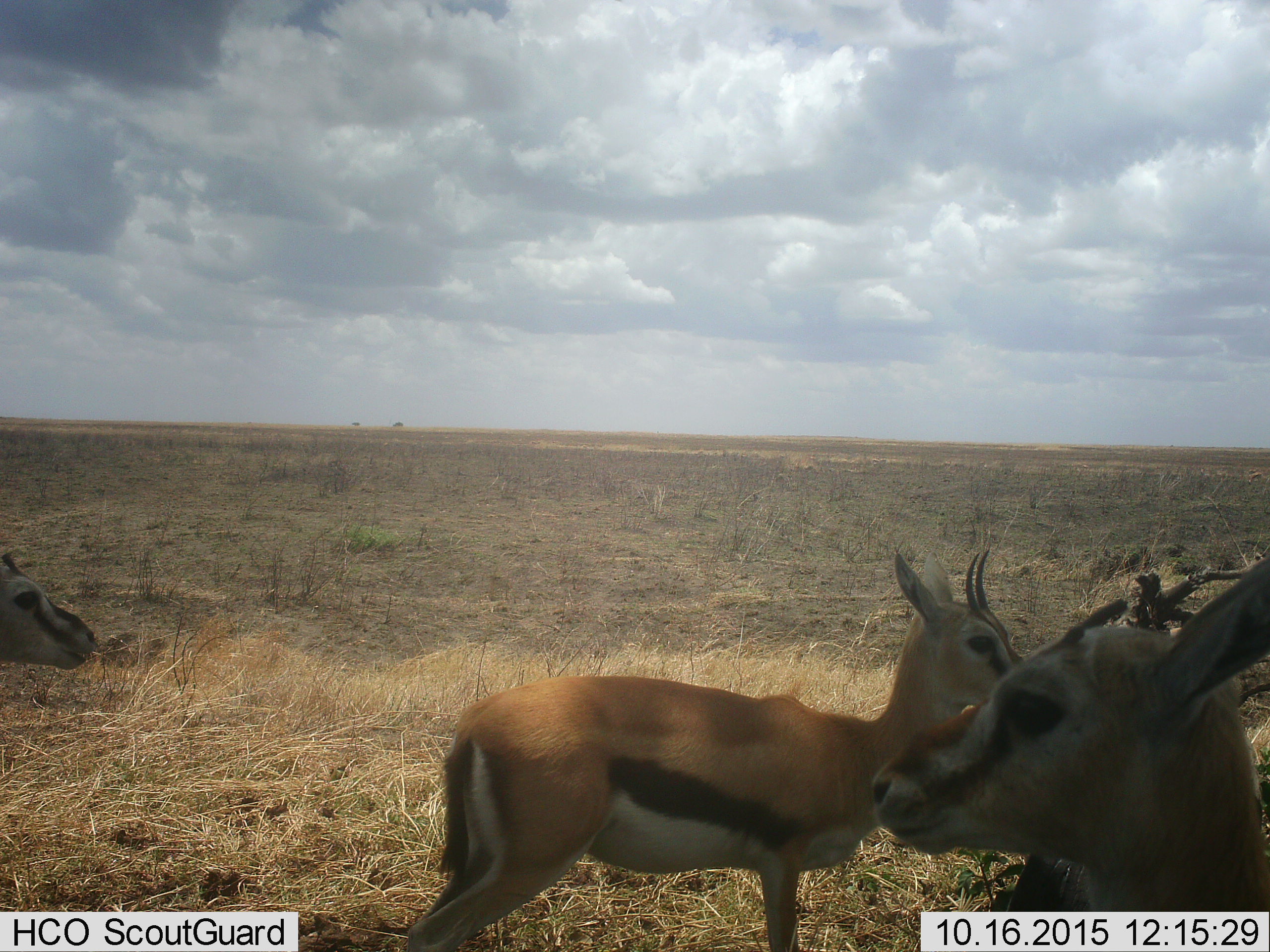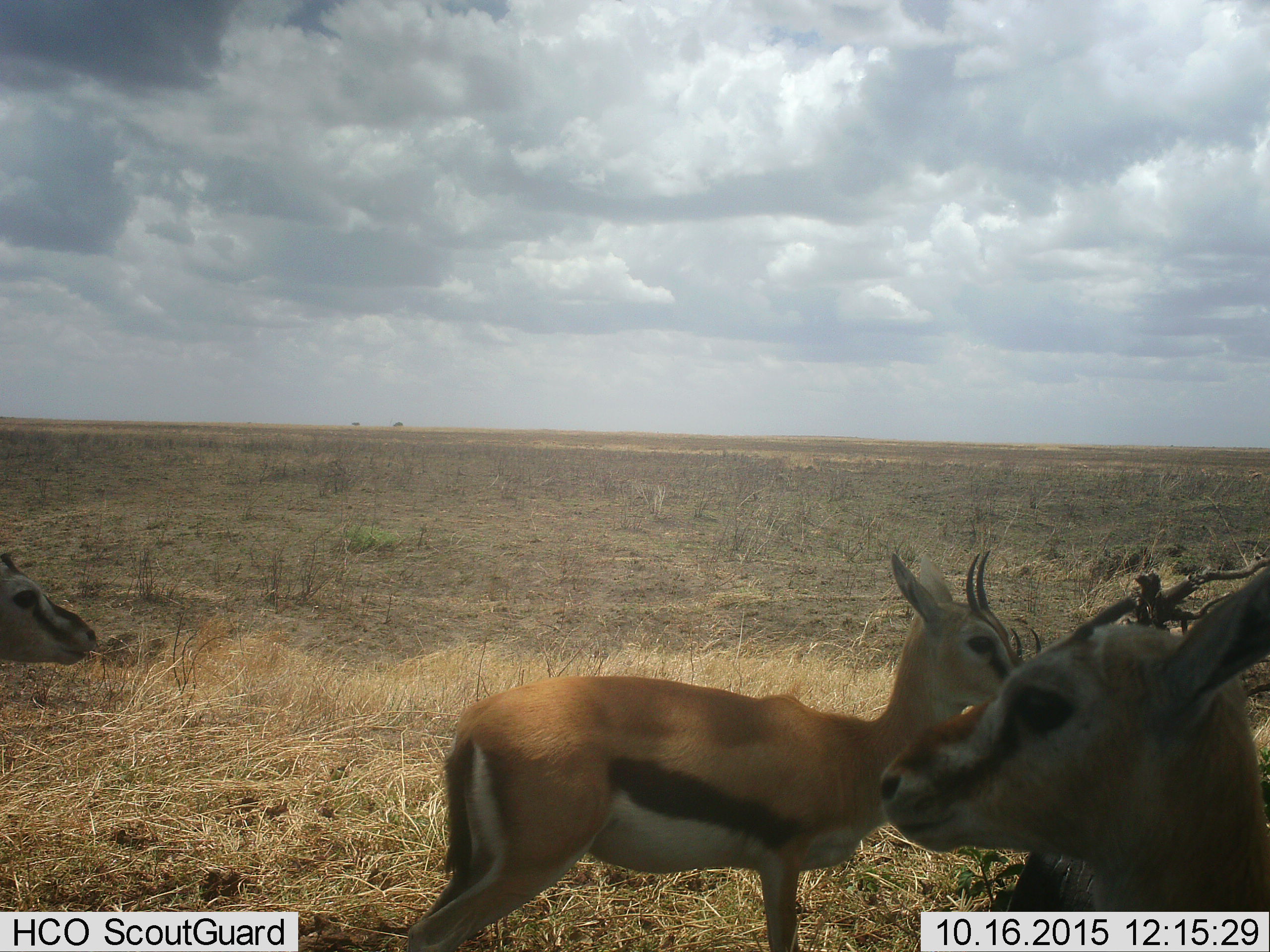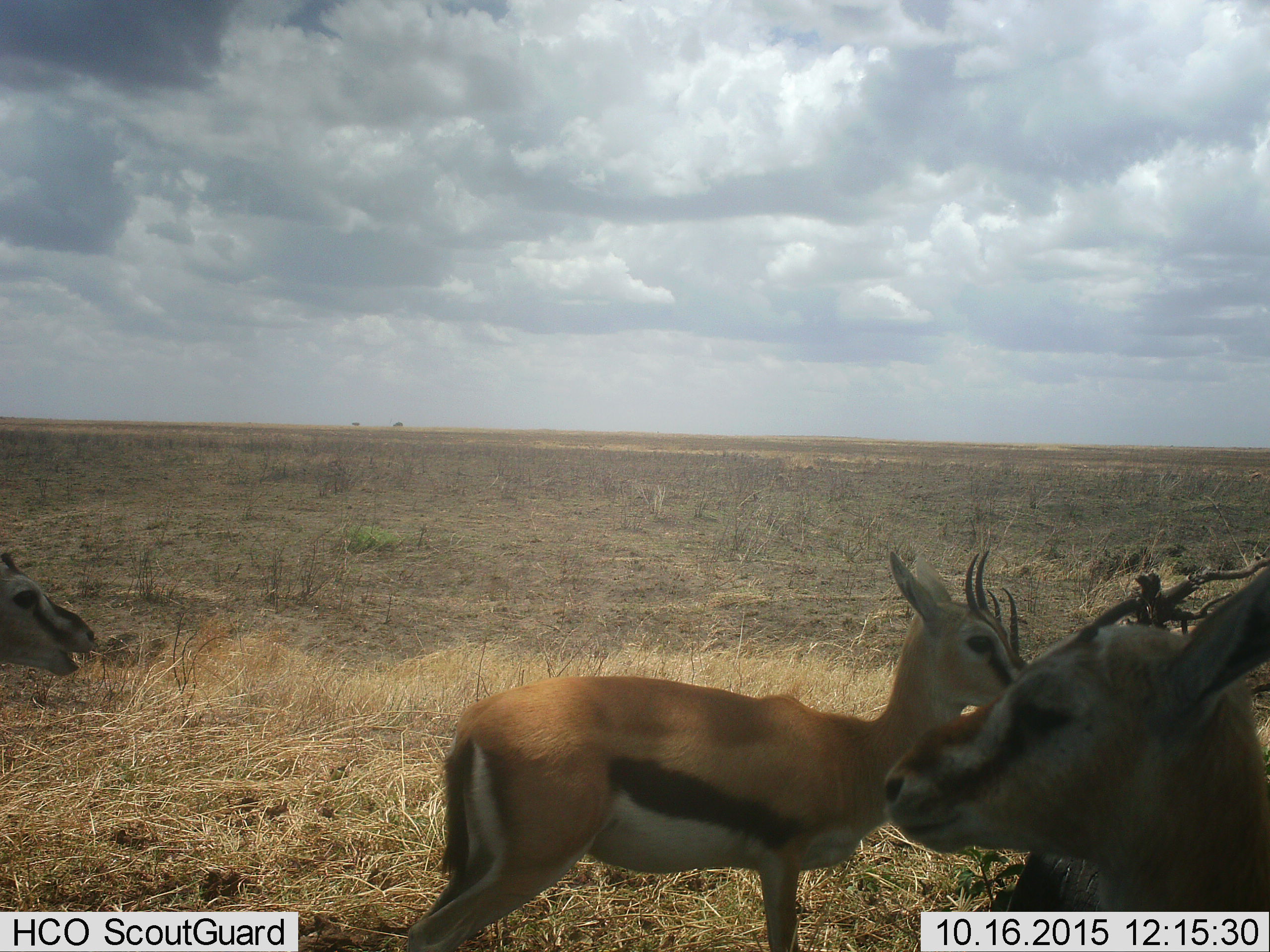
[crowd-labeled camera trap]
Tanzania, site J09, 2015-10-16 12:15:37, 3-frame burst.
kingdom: Animalia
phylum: Chordata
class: Mammalia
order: Artiodactyla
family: Bovidae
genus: Eudorcas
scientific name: Eudorcas thomsonii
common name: thomson's gazelle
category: gazellethomsons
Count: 3.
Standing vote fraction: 90%.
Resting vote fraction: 0%.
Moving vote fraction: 30%.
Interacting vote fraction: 10%.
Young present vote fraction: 20%.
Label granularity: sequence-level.